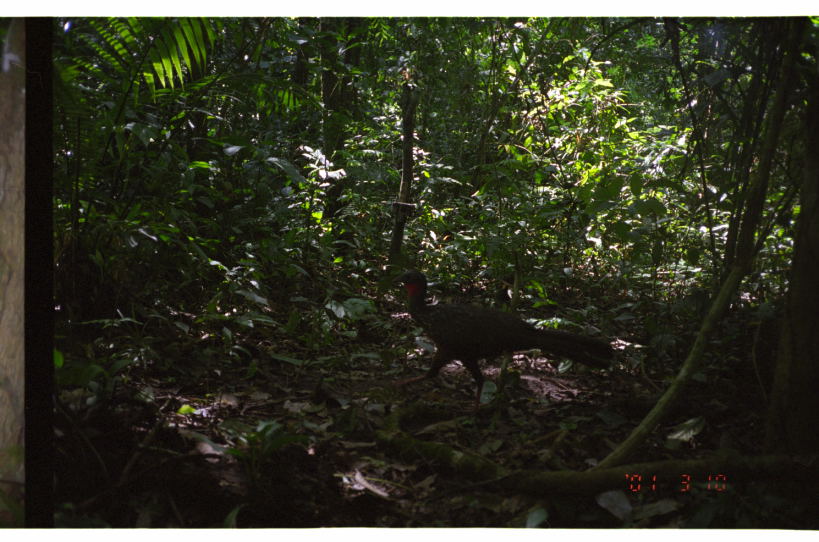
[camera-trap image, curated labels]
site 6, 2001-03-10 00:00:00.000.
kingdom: Animalia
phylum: Chordata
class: Aves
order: Galliformes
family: Cracidae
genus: Penelope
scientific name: Penelope jacquacu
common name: spix's guan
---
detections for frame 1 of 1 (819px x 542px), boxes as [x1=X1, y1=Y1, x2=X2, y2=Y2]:
penelope jacquacu: [x1=389, y1=267, x2=613, y2=417]